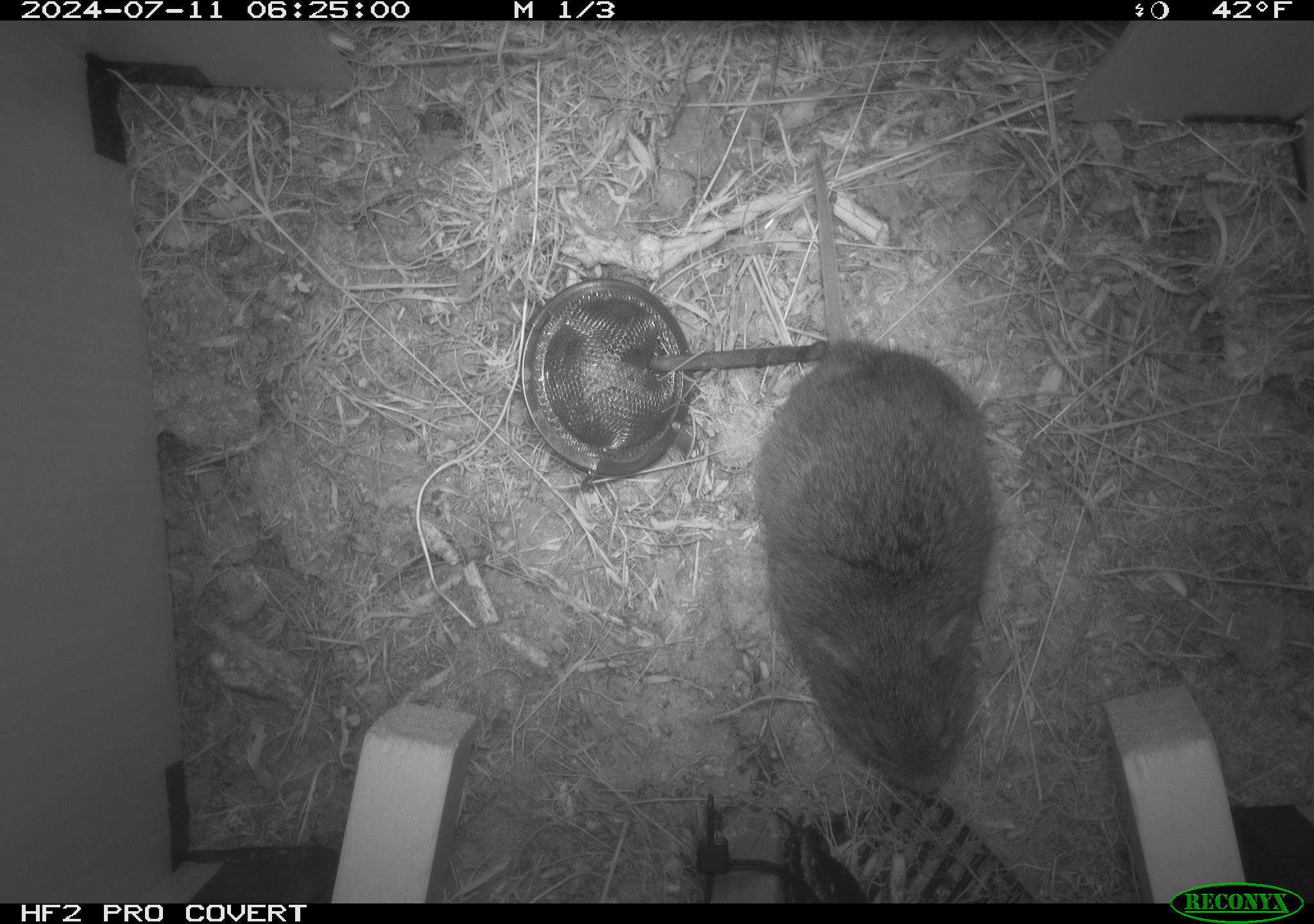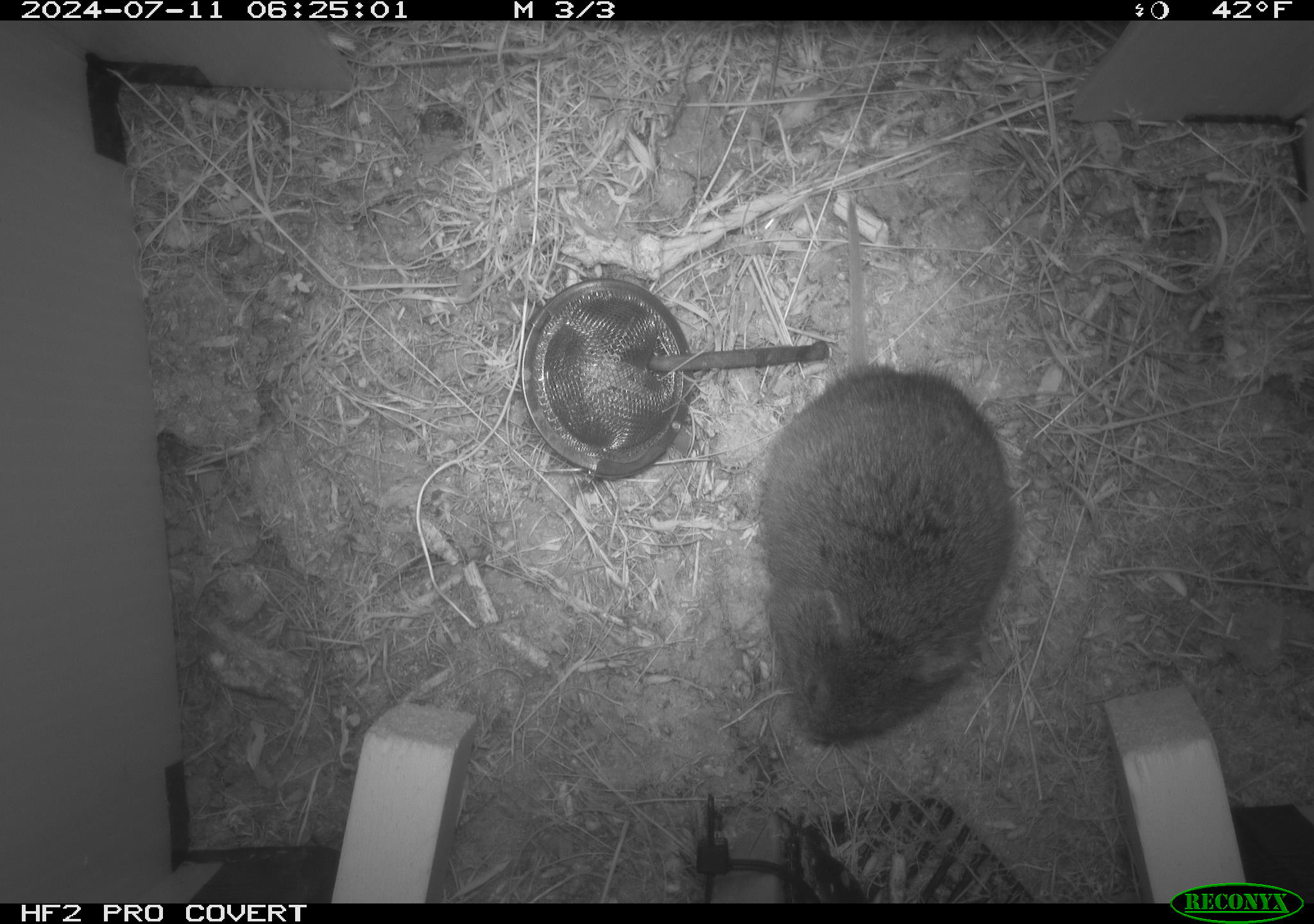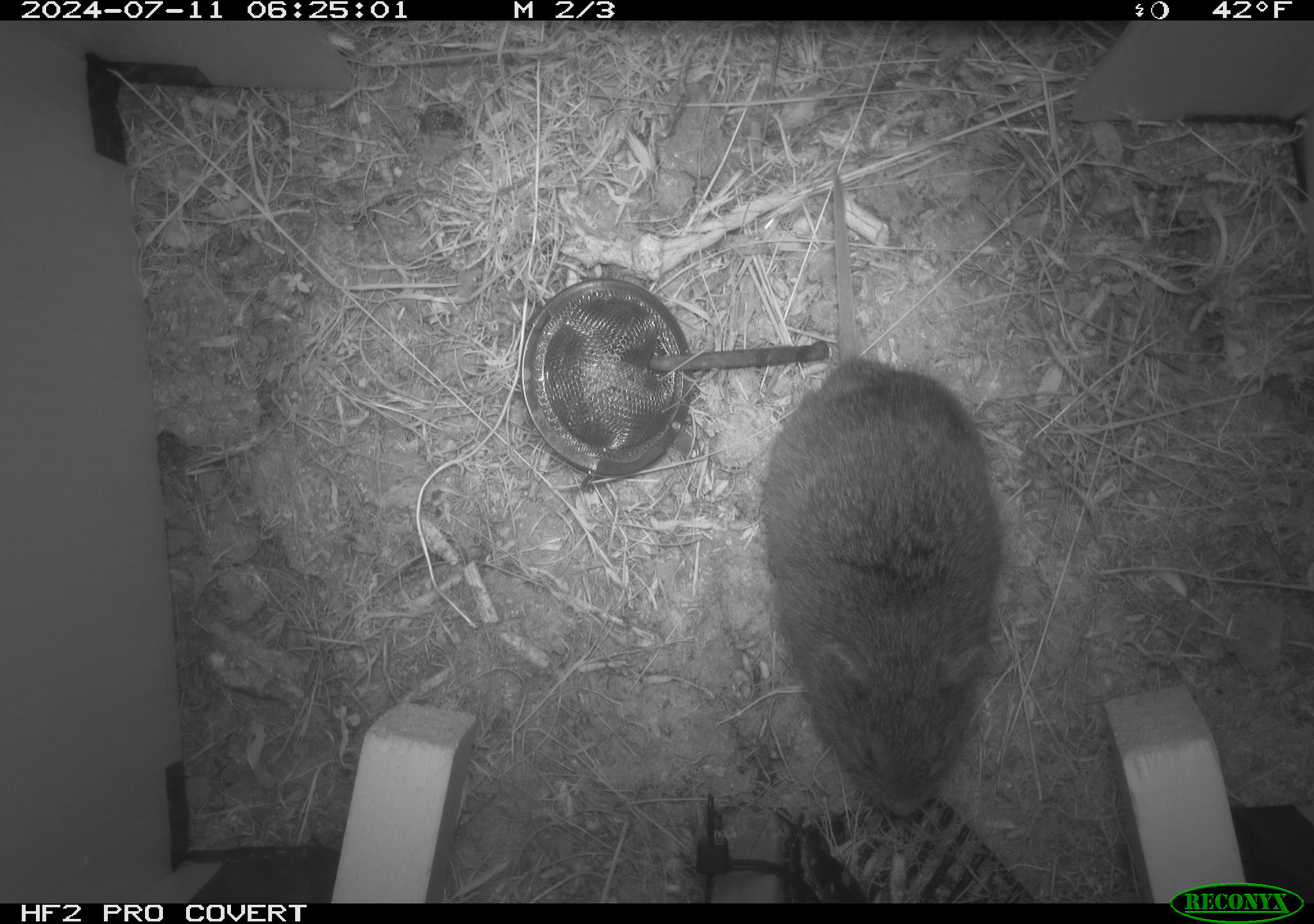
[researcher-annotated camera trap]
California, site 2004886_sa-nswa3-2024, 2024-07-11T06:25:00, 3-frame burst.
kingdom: Animalia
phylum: Chordata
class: Mammalia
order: Rodentia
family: Cricetidae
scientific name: Arvicolinae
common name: voles, lemmings, and muskrats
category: arvicolinae subfamily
Arvicolinae subfamily (voles, lemmings, and muskrats) (Arvicolinae).